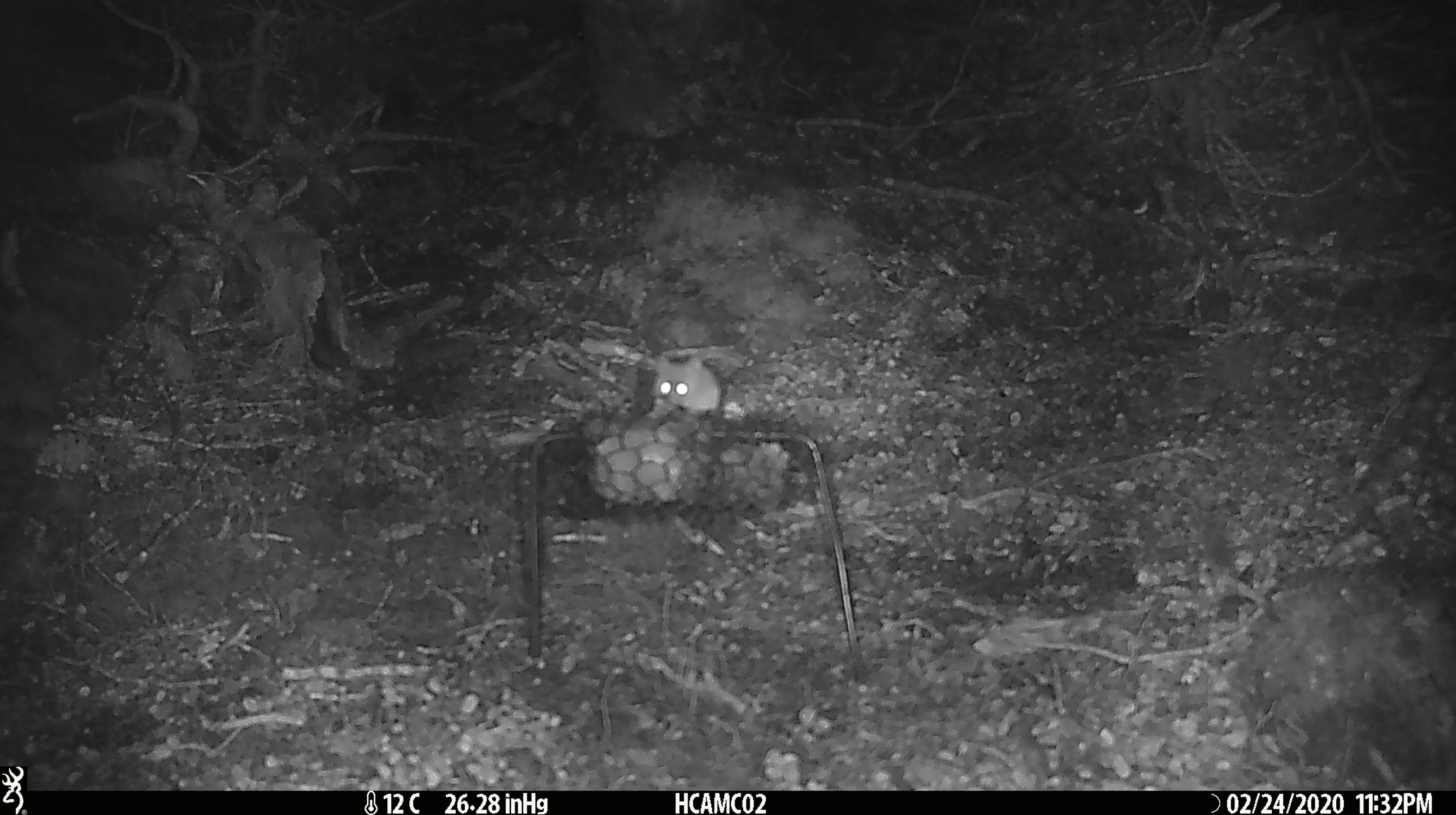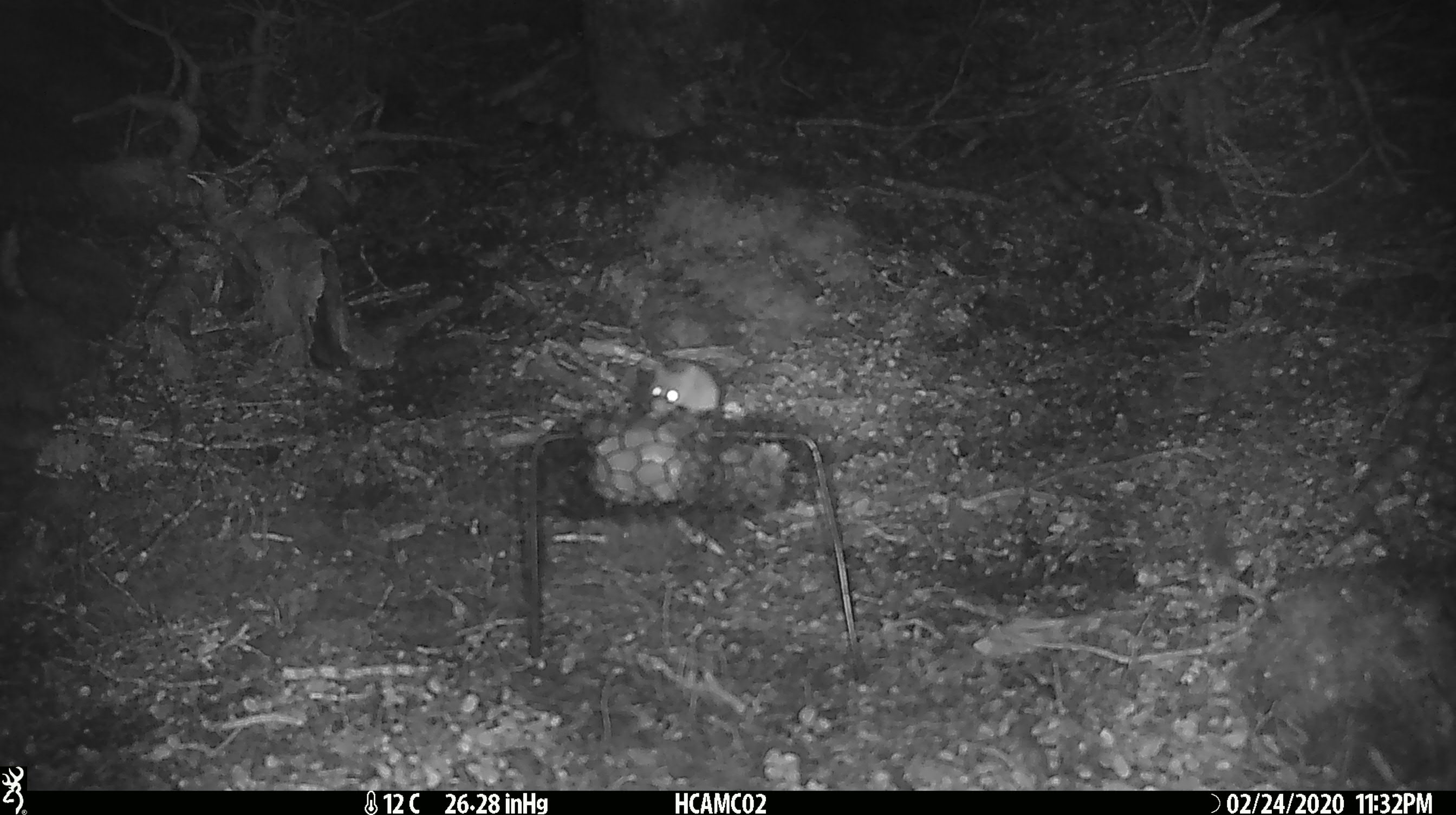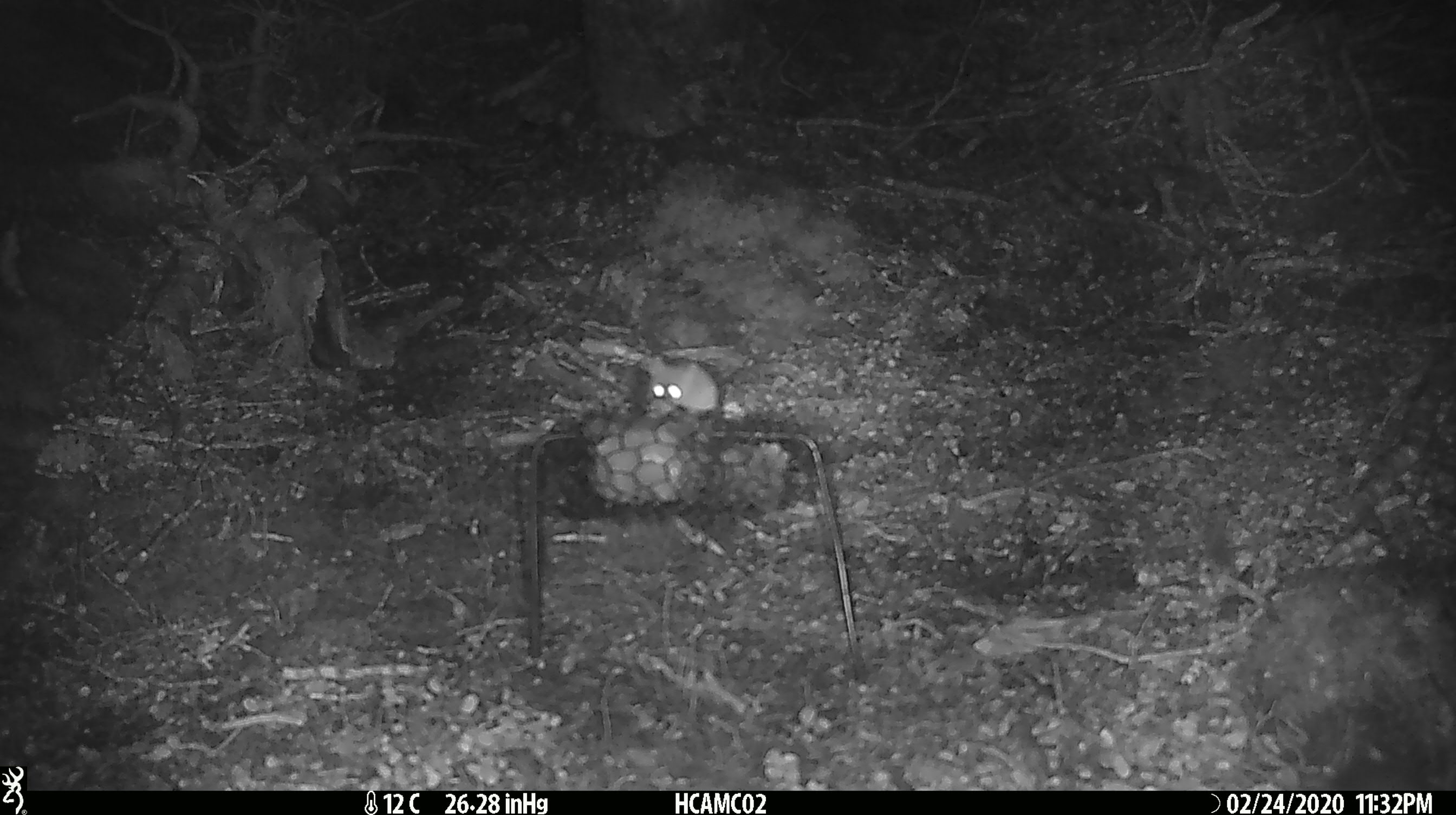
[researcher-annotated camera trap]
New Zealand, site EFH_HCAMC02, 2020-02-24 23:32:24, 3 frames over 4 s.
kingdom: Animalia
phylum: Chordata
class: Mammalia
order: Rodentia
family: Muridae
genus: Mus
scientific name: Mus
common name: mouse